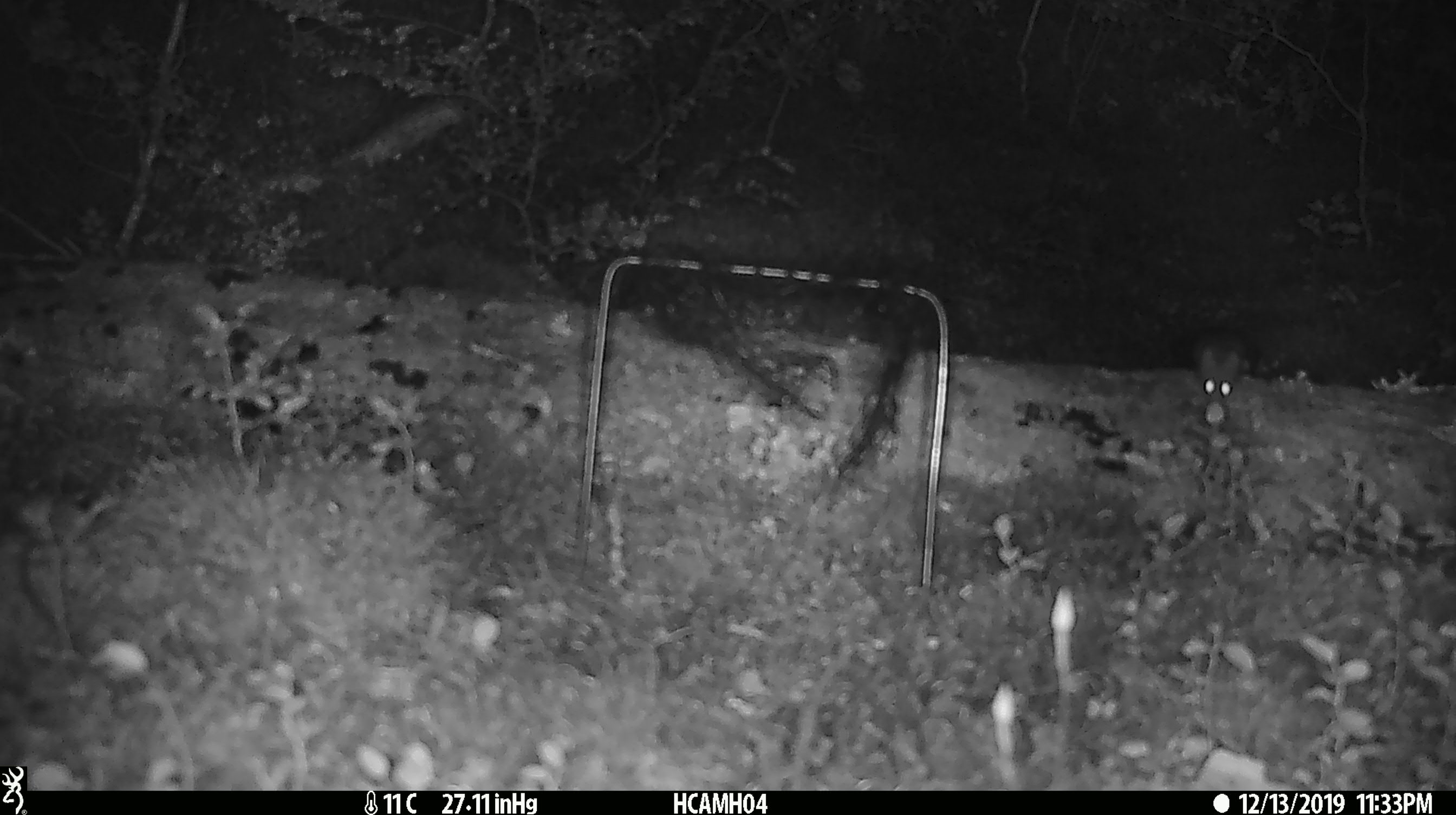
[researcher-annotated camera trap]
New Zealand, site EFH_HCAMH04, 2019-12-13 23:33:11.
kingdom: Animalia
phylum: Chordata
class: Mammalia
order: Rodentia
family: Muridae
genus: Mus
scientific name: Mus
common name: mouse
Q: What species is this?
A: Mouse (Mus).